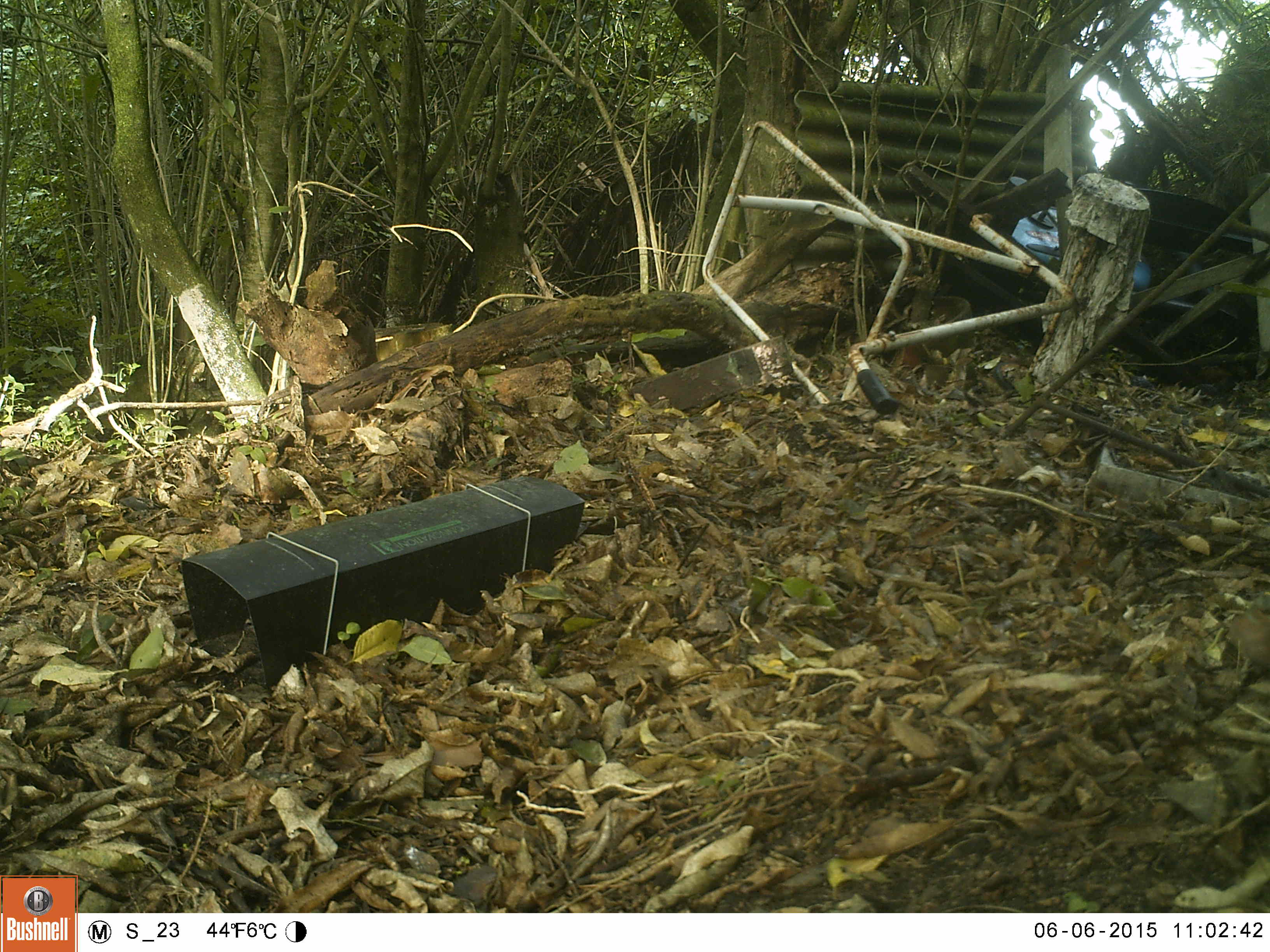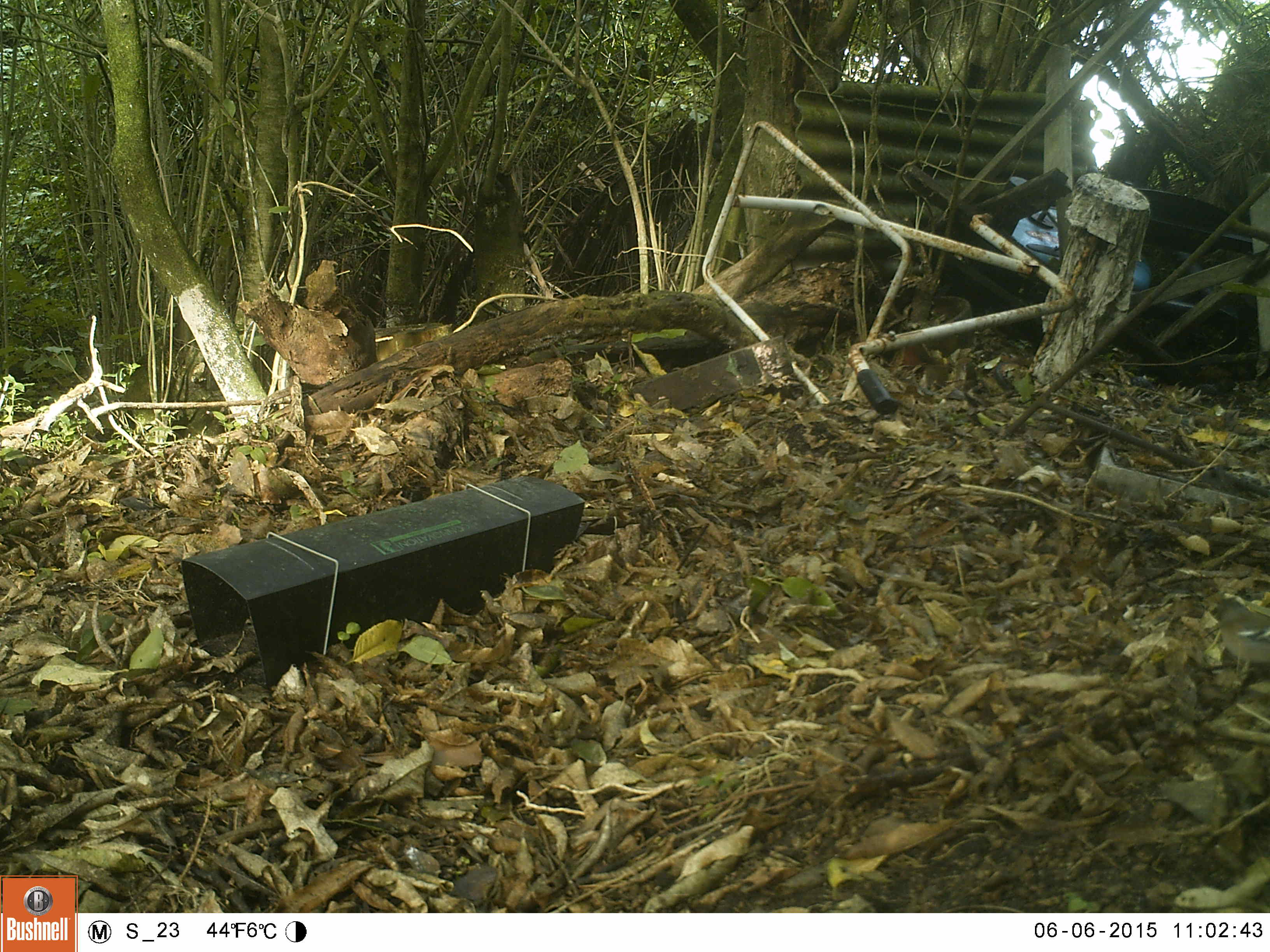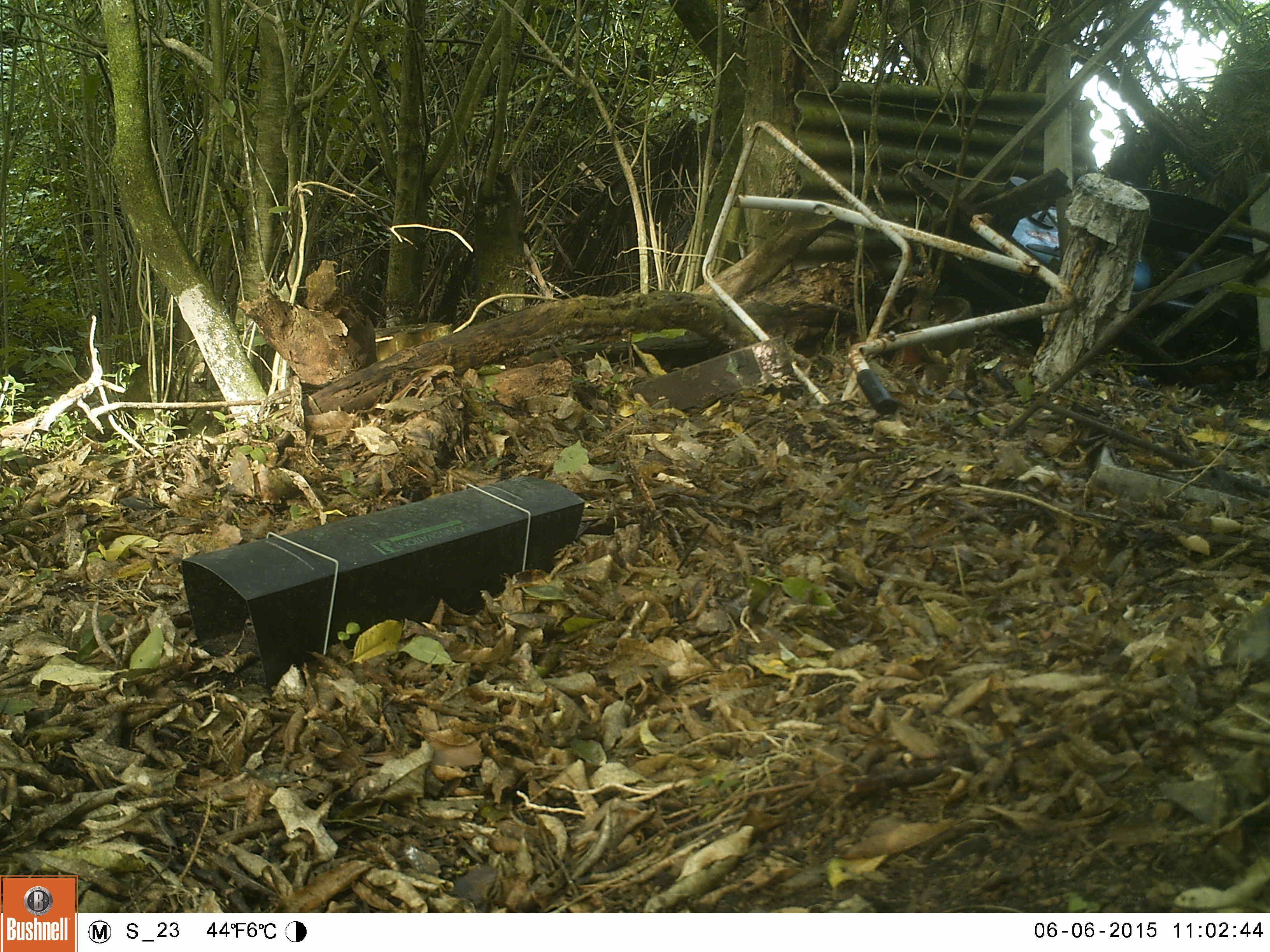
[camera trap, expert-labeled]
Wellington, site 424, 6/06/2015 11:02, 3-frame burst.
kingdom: Animalia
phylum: Chordata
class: Aves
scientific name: Aves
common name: bird